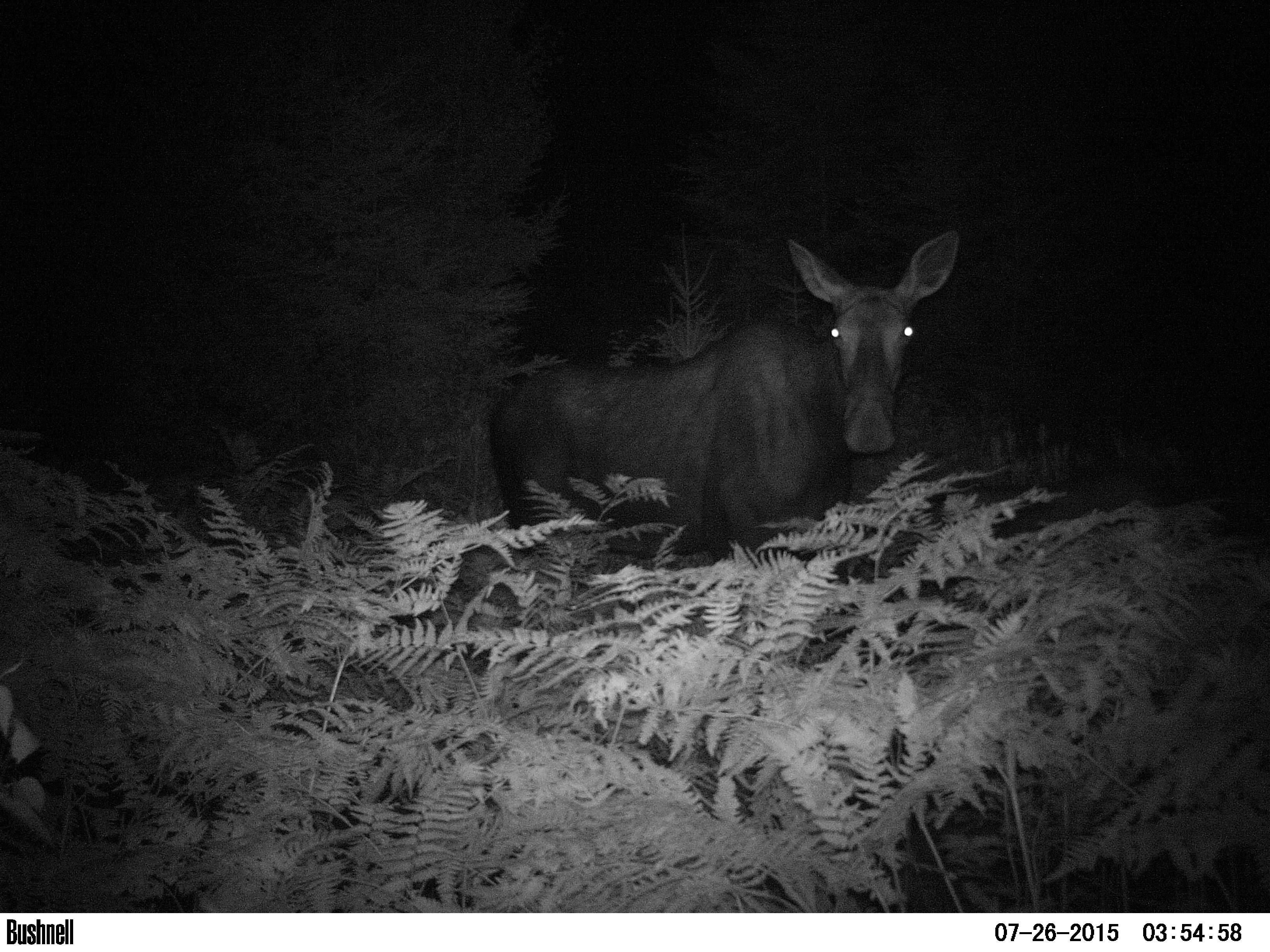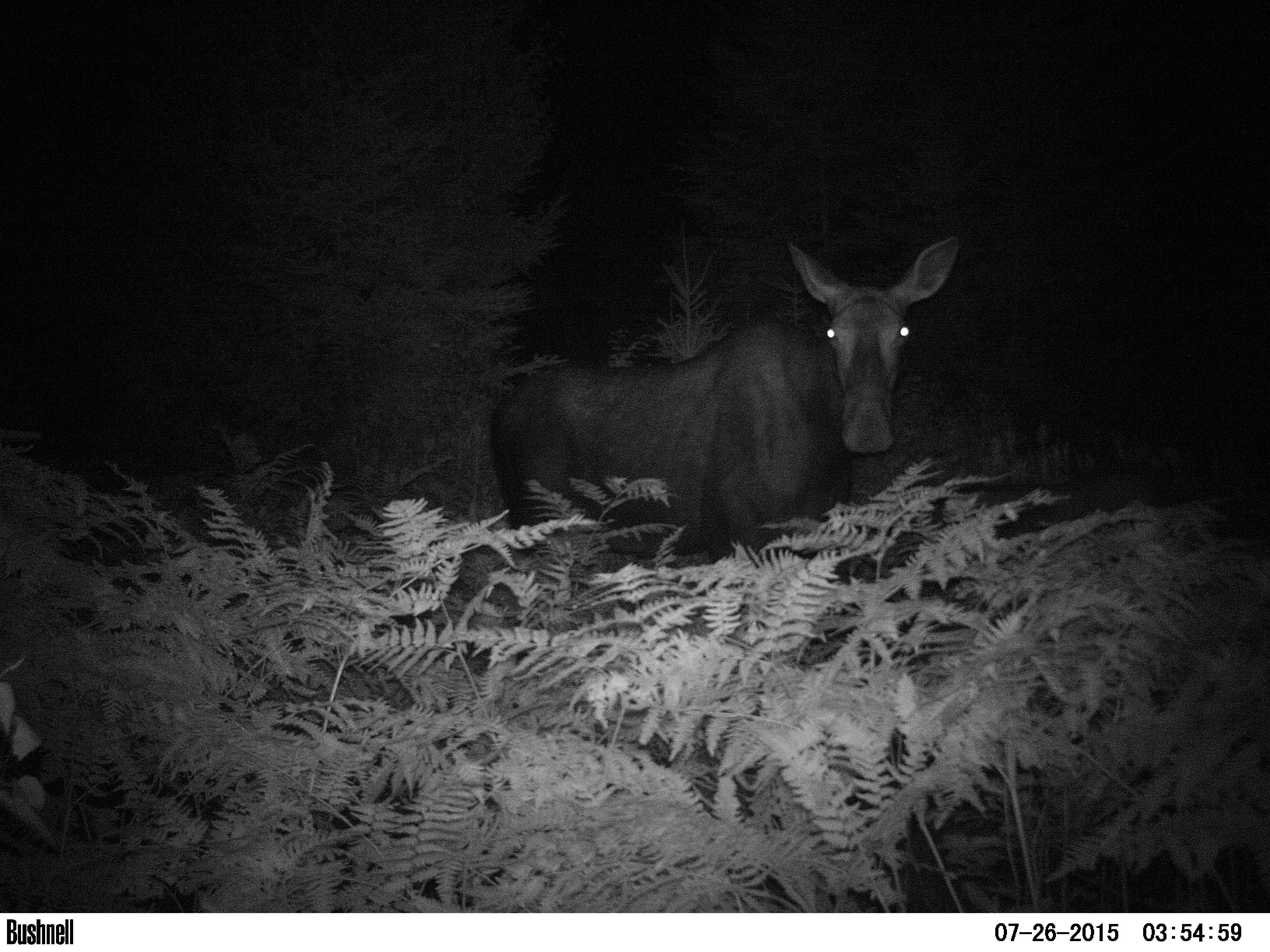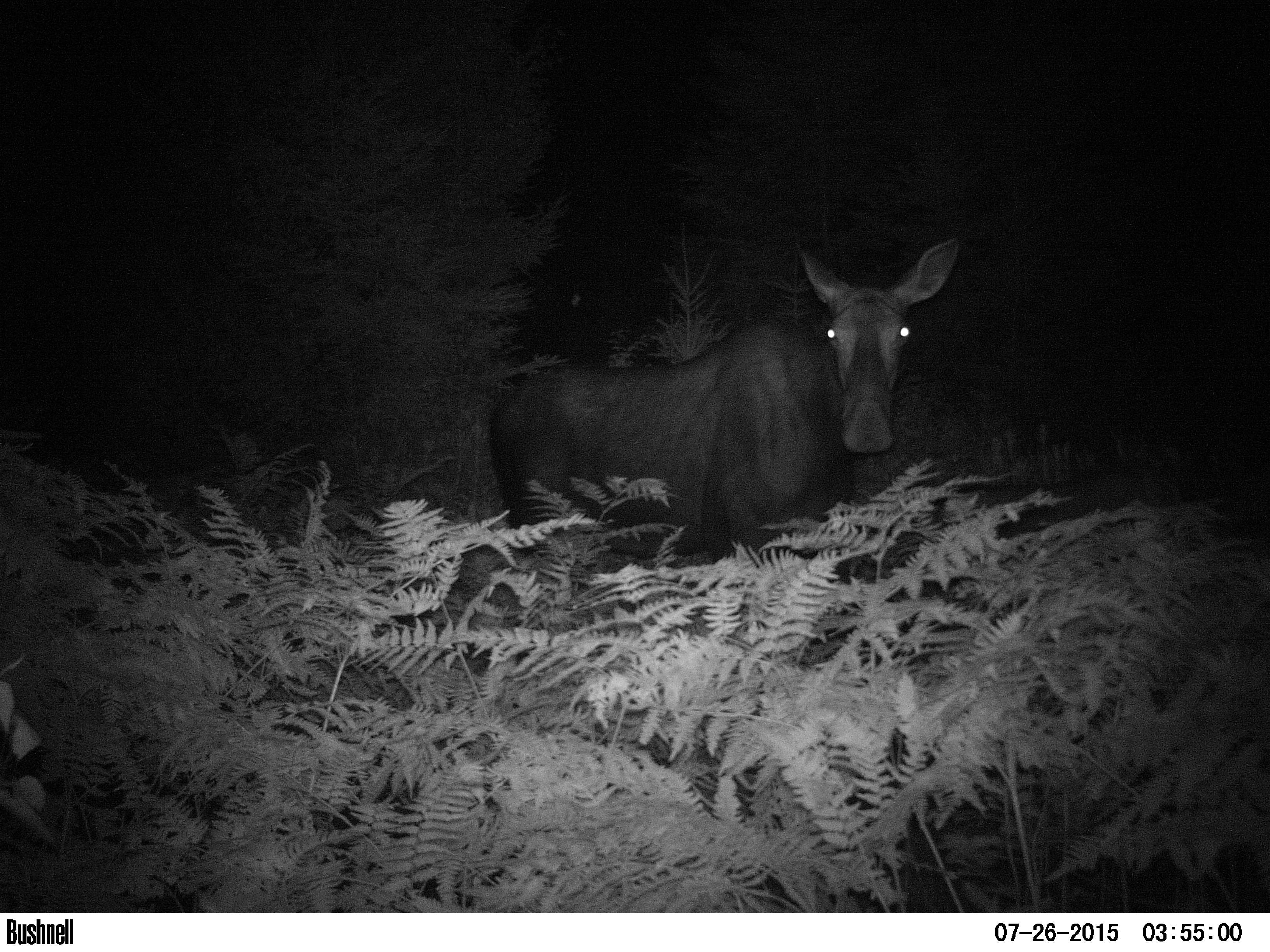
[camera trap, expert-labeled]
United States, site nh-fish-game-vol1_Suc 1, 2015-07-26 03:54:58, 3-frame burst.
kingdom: Animalia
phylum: Chordata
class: Mammalia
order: Artiodactyla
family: Cervidae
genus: Alces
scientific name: Alces alces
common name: moose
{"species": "moose (Alces alces)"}